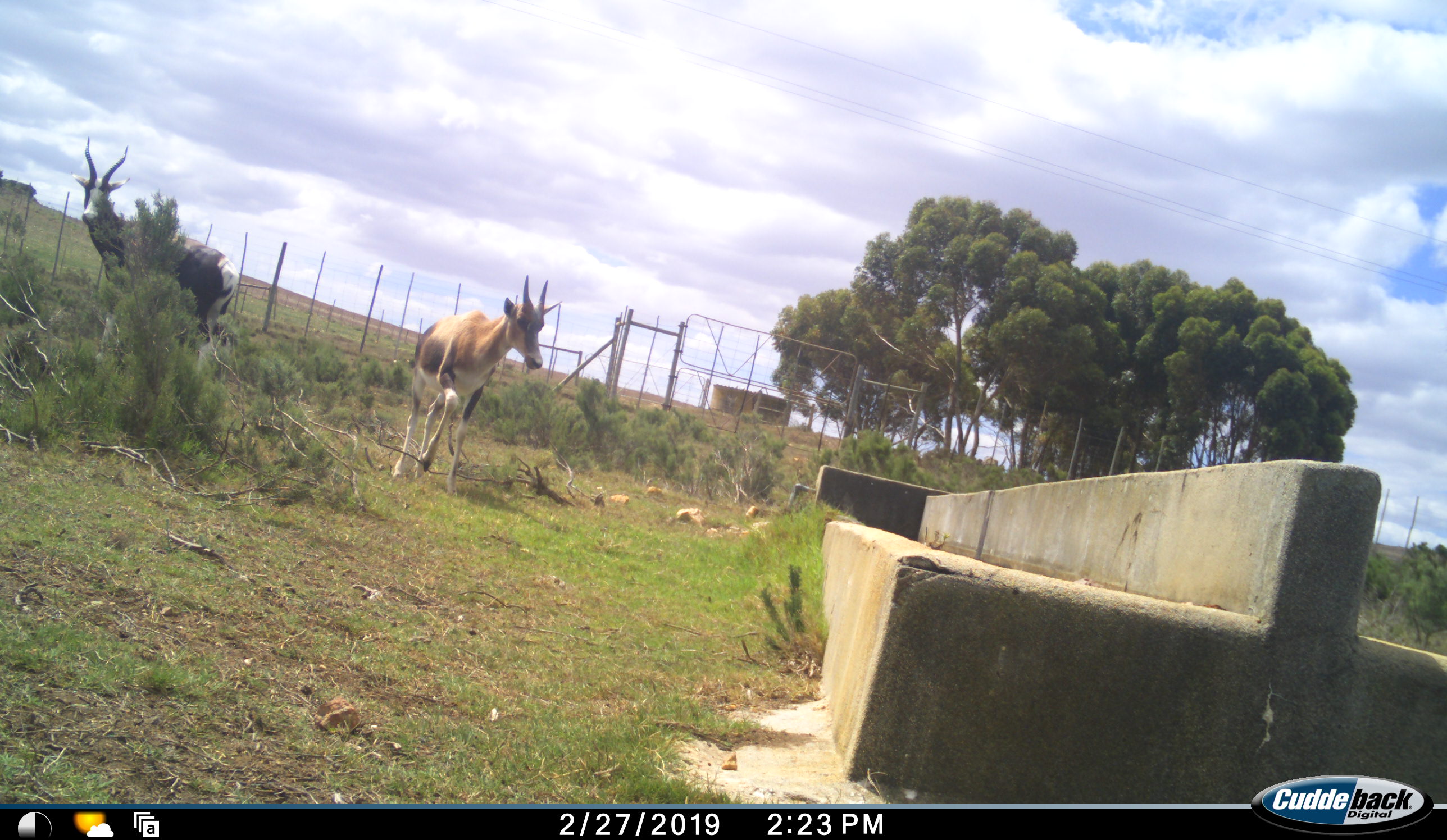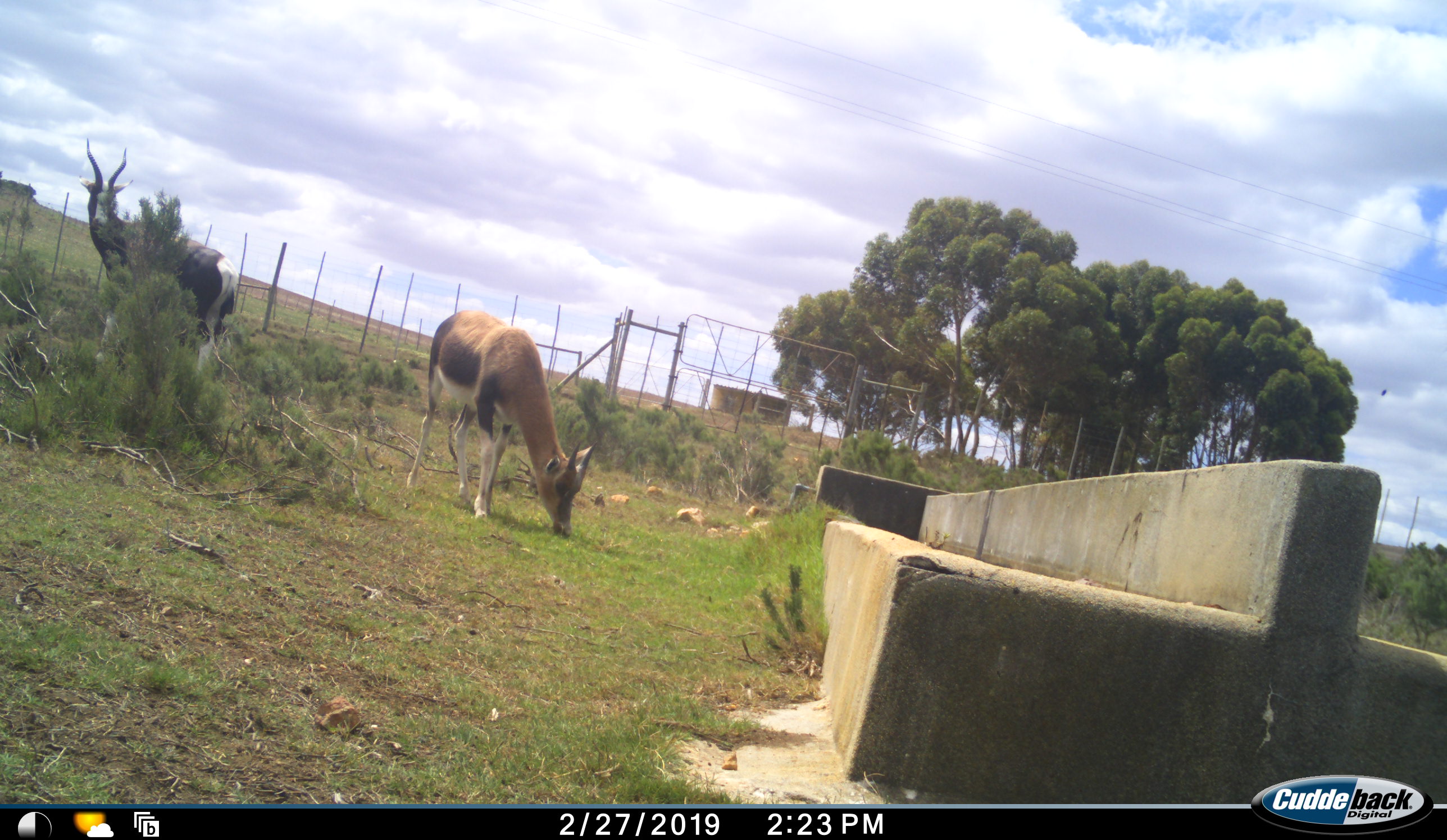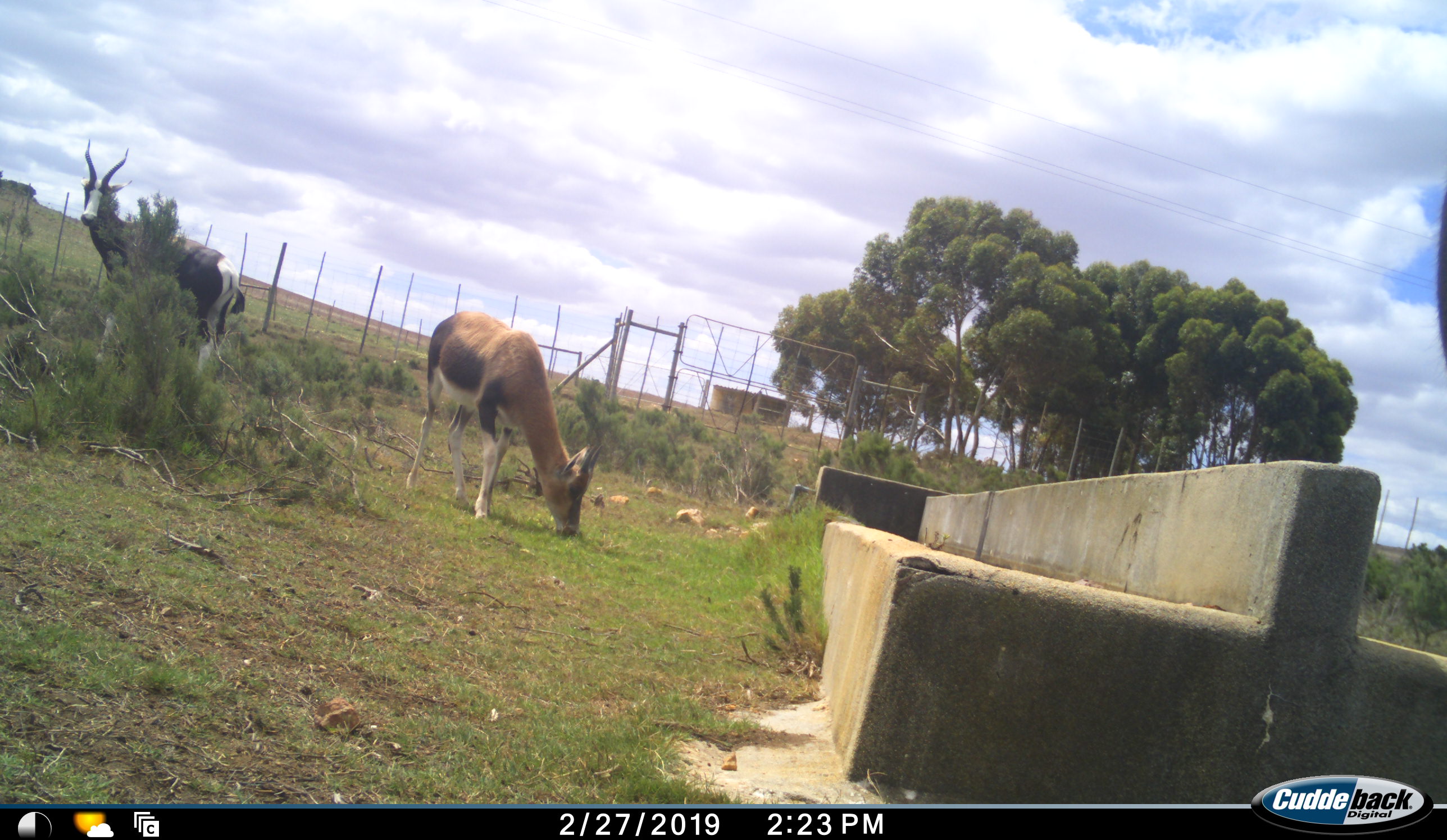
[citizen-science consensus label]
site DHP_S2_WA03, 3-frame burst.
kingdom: Animalia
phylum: Chordata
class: Mammalia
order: Artiodactyla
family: Bovidae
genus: Damaliscus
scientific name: Damaliscus pygargus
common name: bontebok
Bontebok (Damaliscus pygargus), count 2. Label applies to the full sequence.